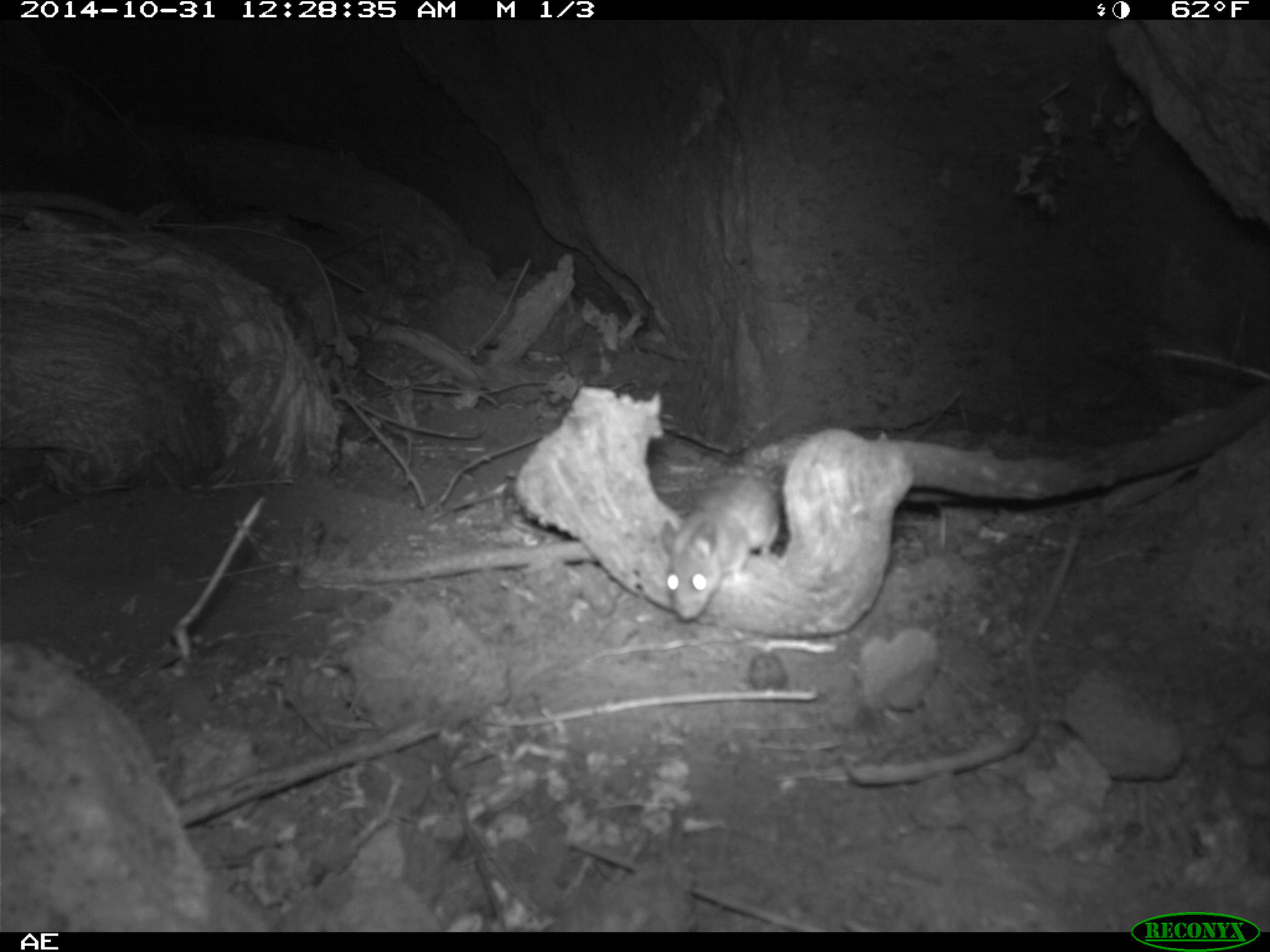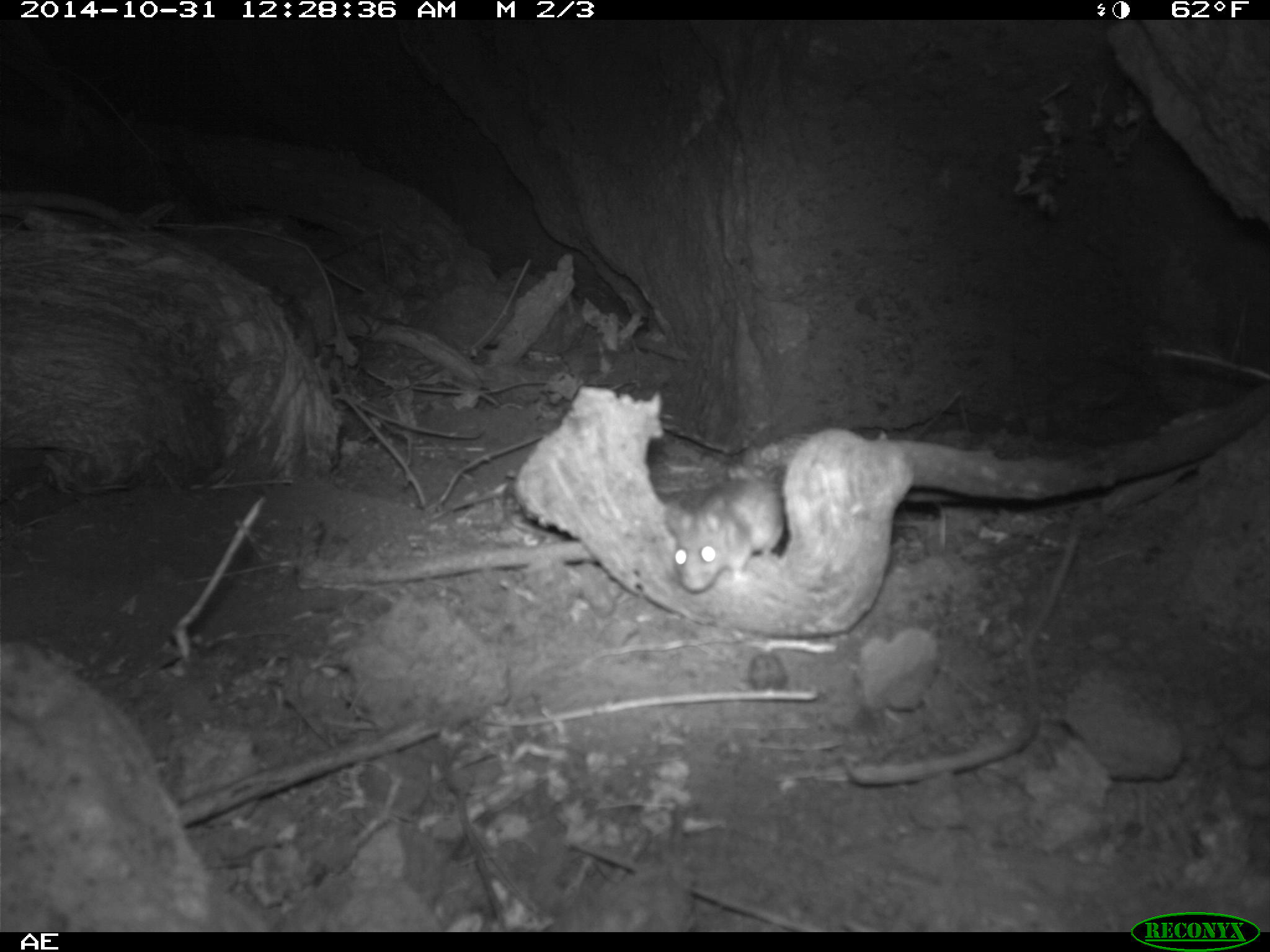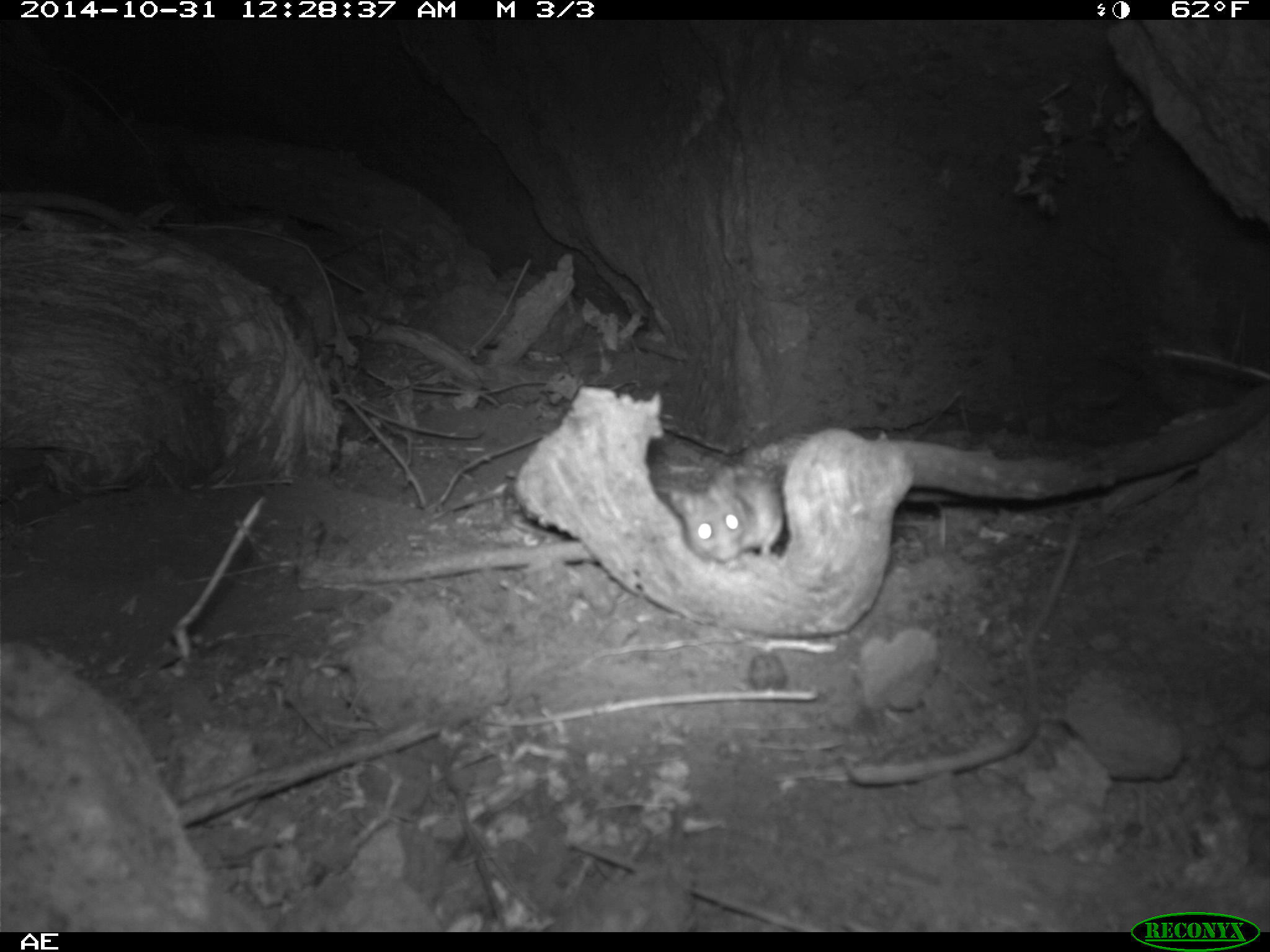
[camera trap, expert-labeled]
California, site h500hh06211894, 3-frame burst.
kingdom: Animalia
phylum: Chordata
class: Mammalia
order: Rodentia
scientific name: Rodentia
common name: rodent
Rodent (Rodentia).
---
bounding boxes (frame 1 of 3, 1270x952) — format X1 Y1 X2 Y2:
rodent: 657 474 779 619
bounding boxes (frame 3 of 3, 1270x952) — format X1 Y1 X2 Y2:
rodent: 668 465 784 569